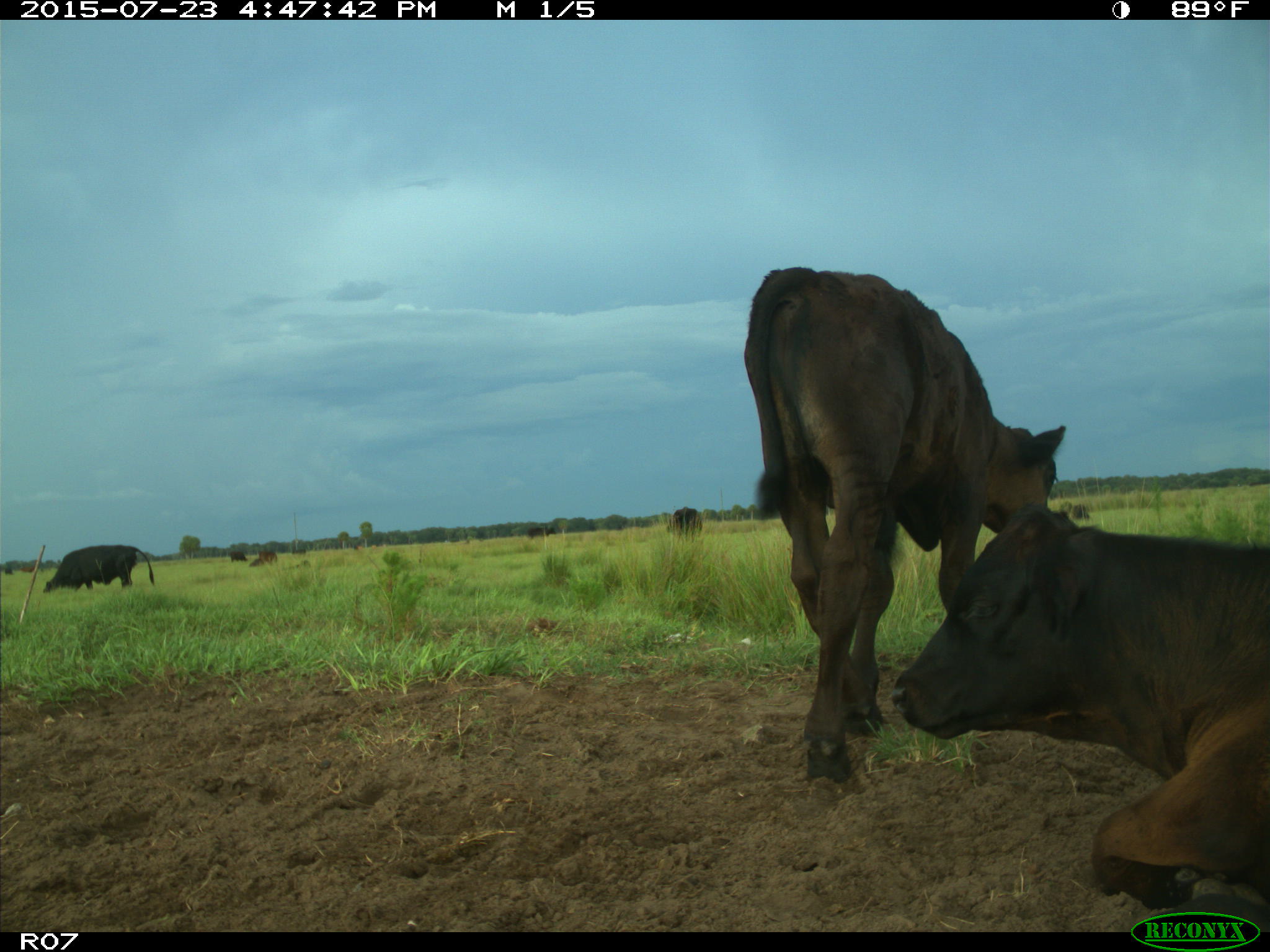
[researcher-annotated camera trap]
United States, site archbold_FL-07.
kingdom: Animalia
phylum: Chordata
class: Mammalia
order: Artiodactyla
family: Bovidae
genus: Bos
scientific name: Bos taurus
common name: domestic cow